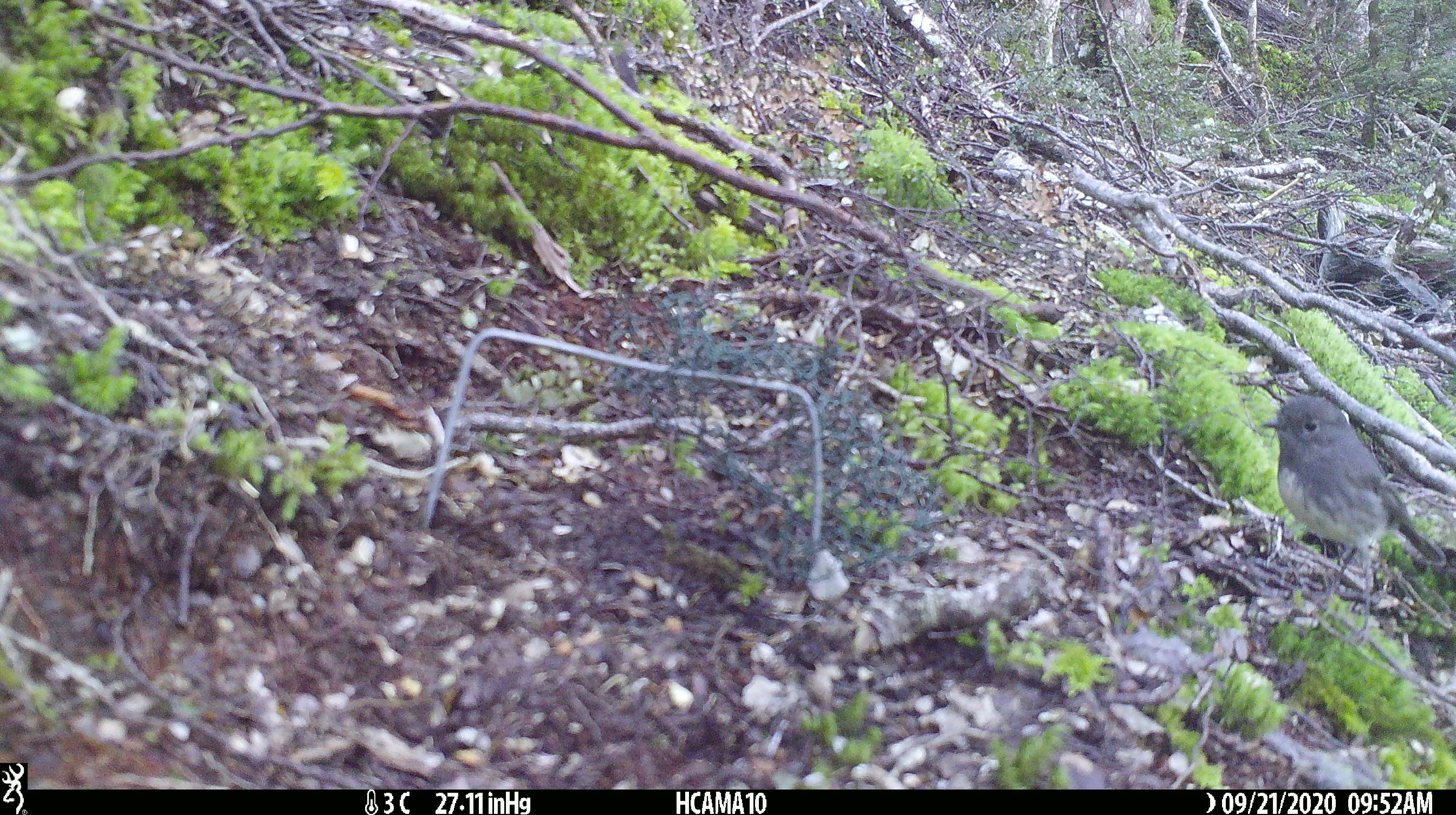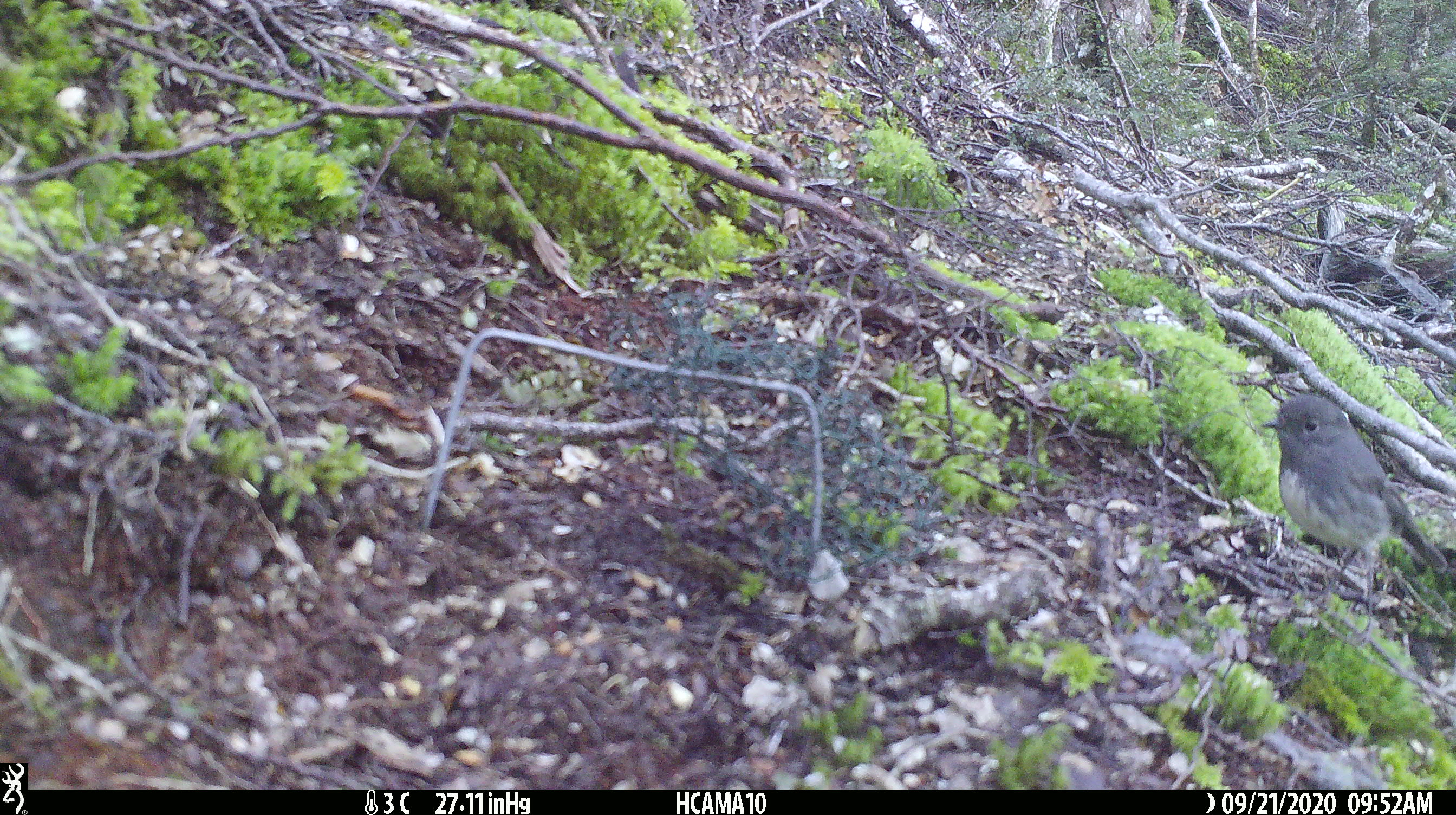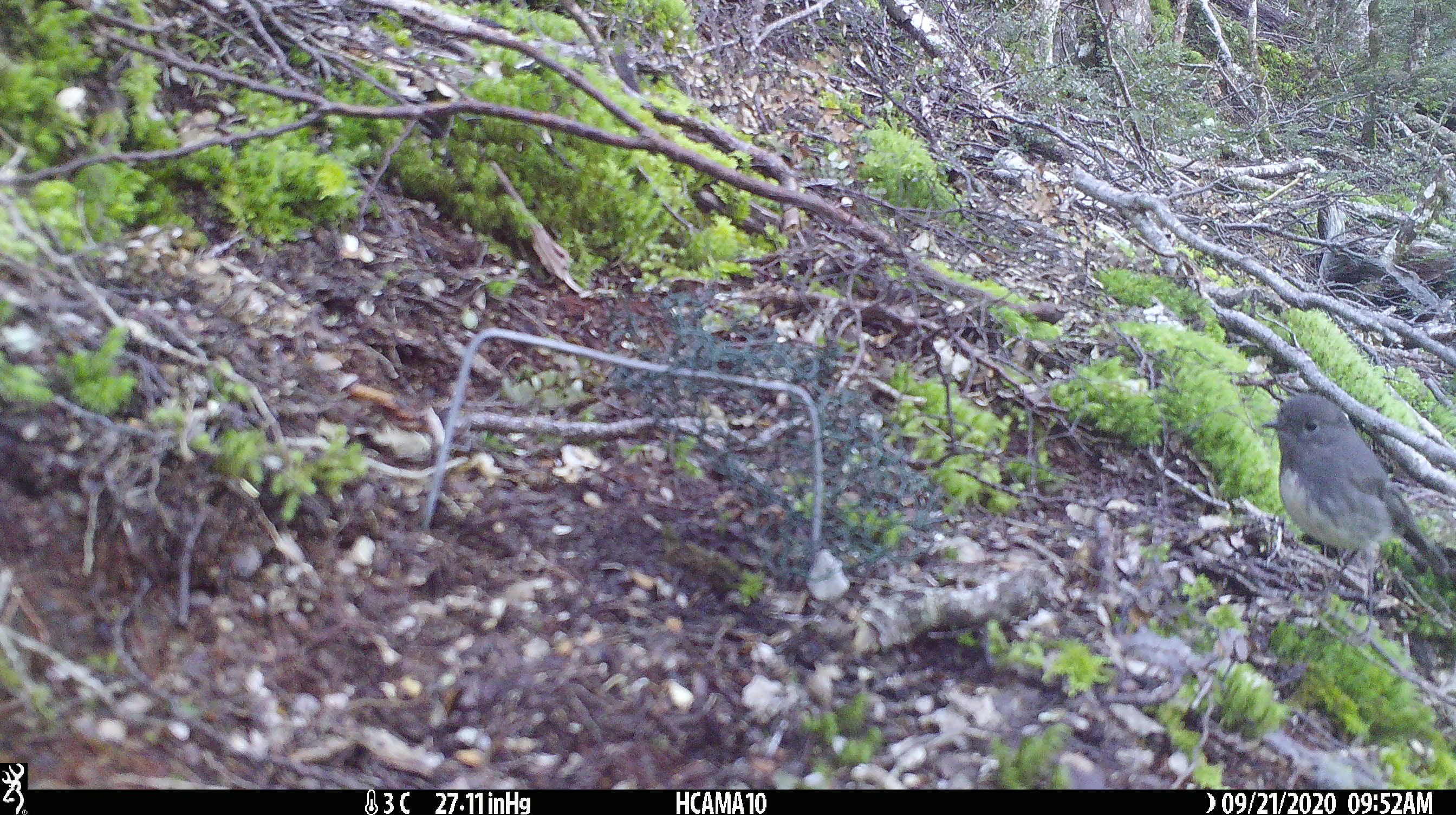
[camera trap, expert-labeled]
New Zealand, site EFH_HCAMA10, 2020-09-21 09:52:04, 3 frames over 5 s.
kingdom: Animalia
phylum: Chordata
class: Aves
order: Passeriformes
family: Petroicidae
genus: Petroica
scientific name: Petroica australis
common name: new zealand robin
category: robin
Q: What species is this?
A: Robin (new zealand robin) (Petroica australis).